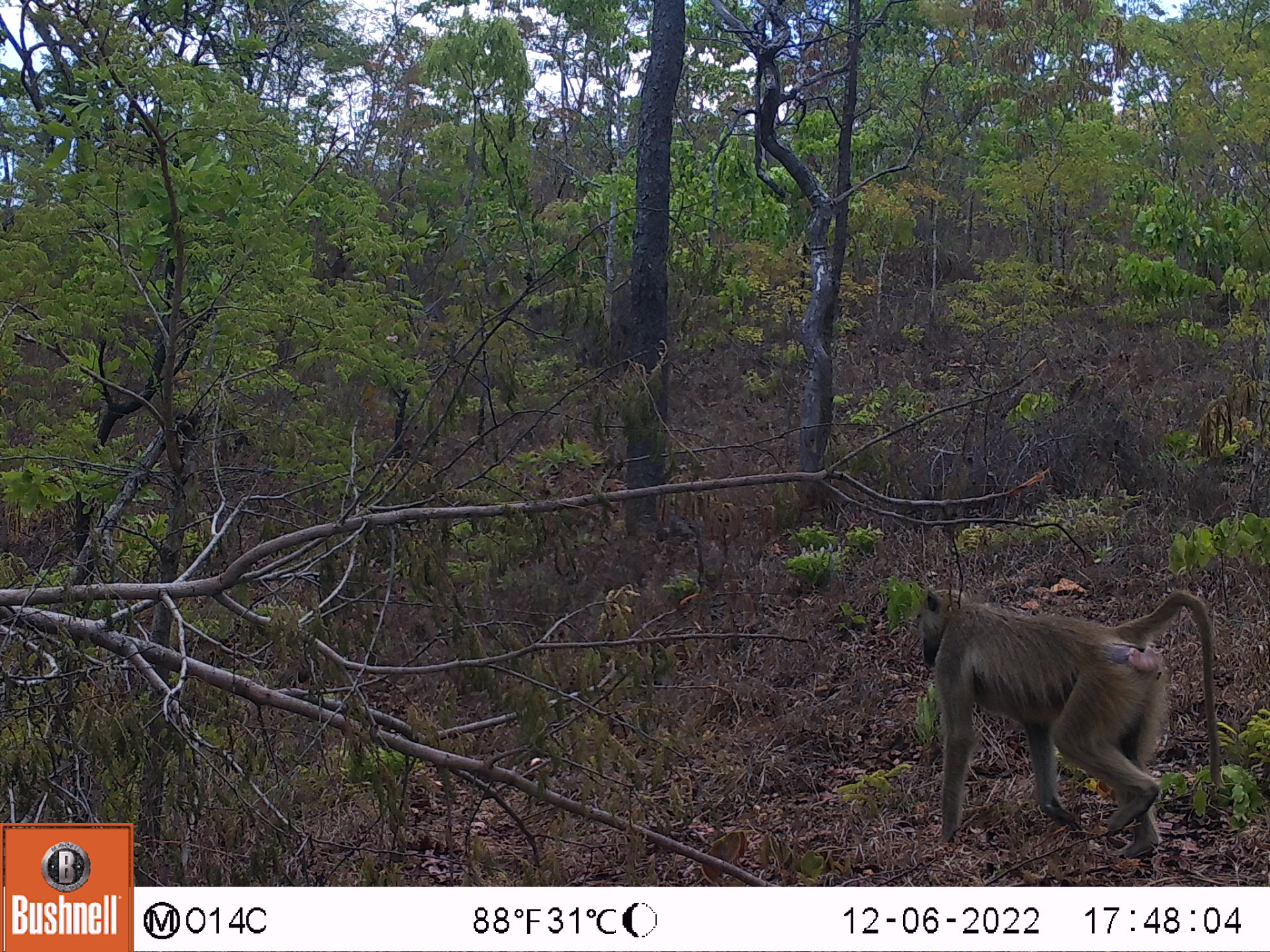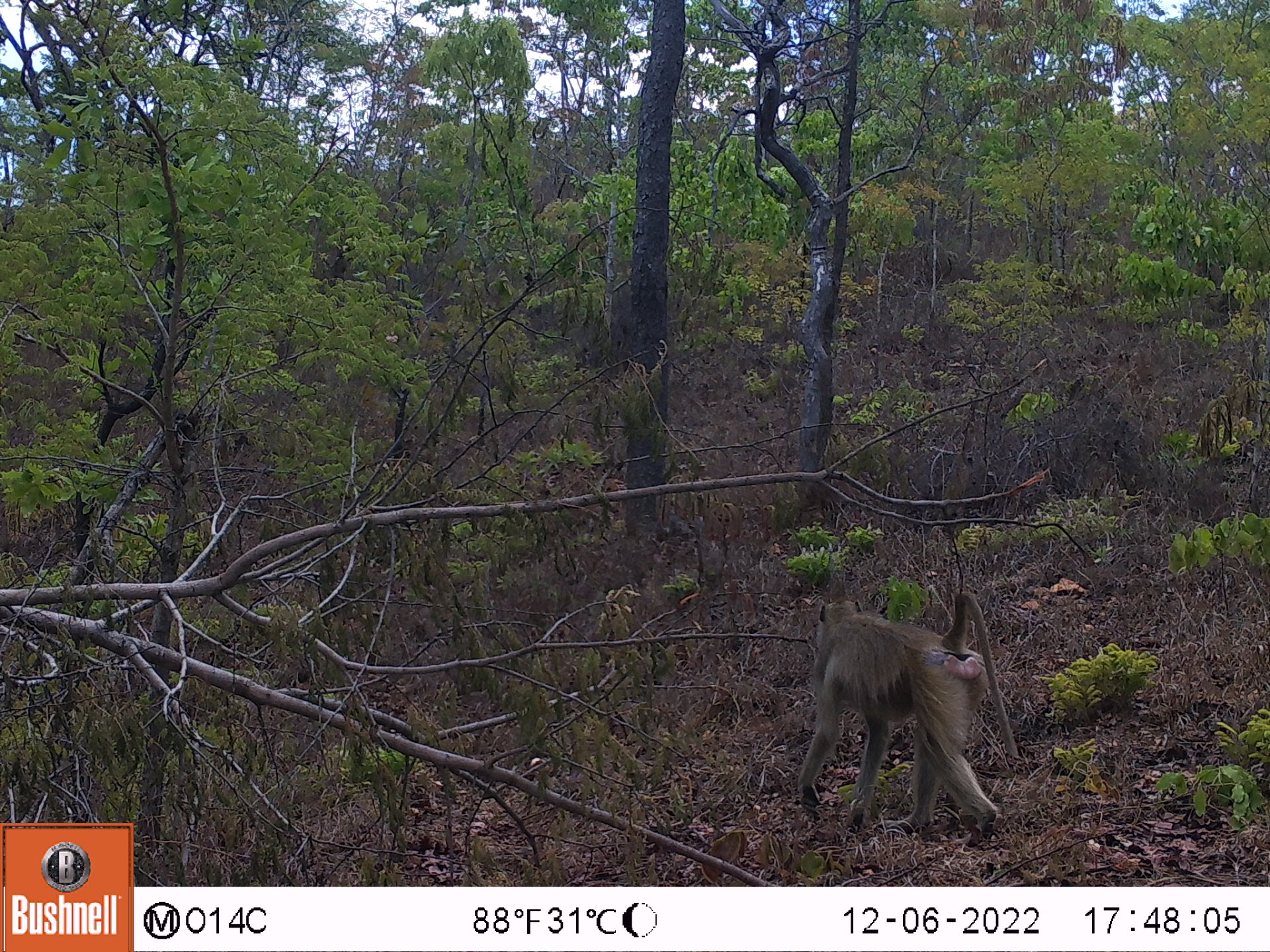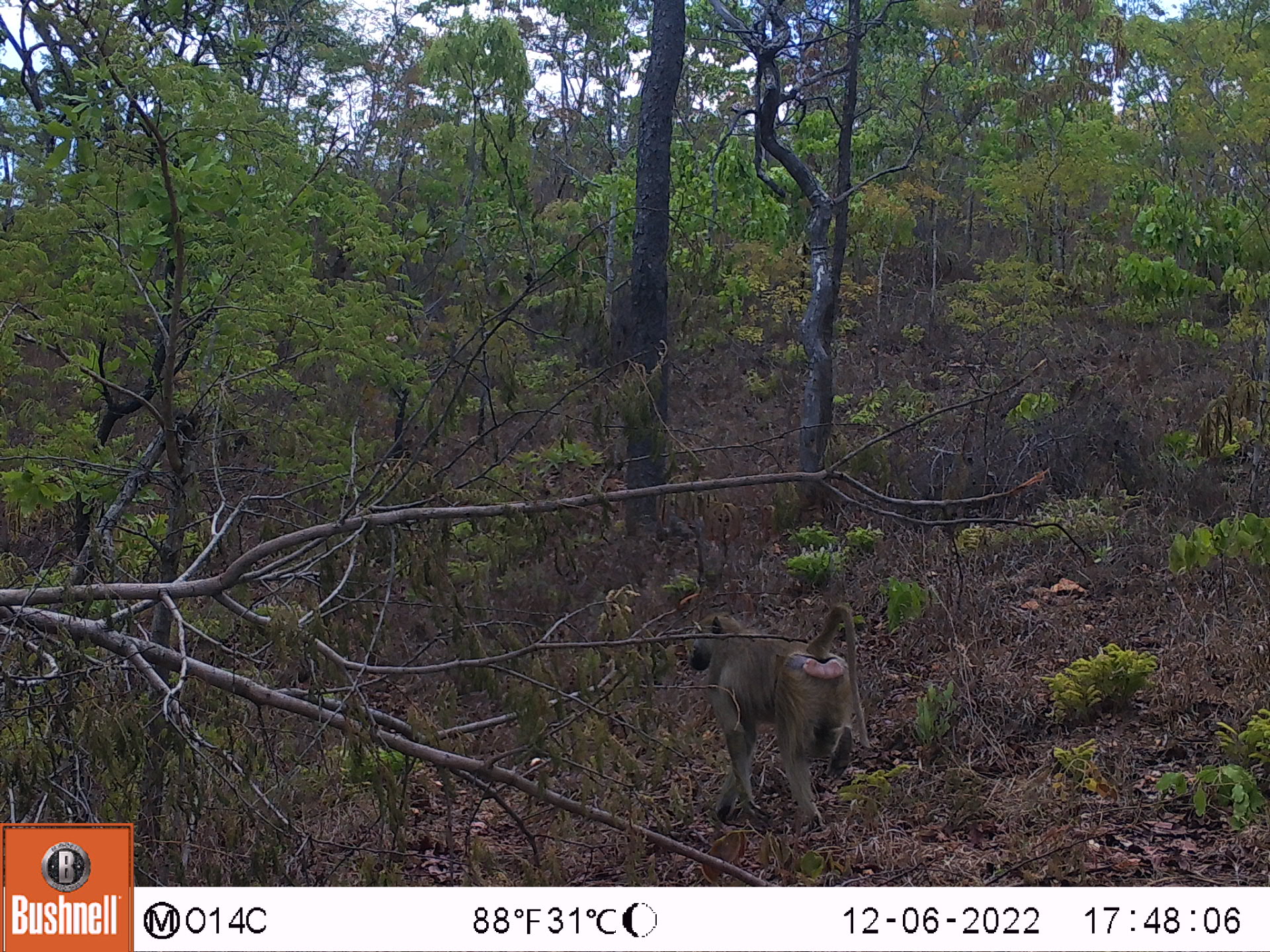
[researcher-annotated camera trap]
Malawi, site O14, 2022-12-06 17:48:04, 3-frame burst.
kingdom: Animalia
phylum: Chordata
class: Mammalia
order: Primates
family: Cercopithecidae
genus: Papio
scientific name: Papio cynocephalus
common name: yellow baboon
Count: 1.